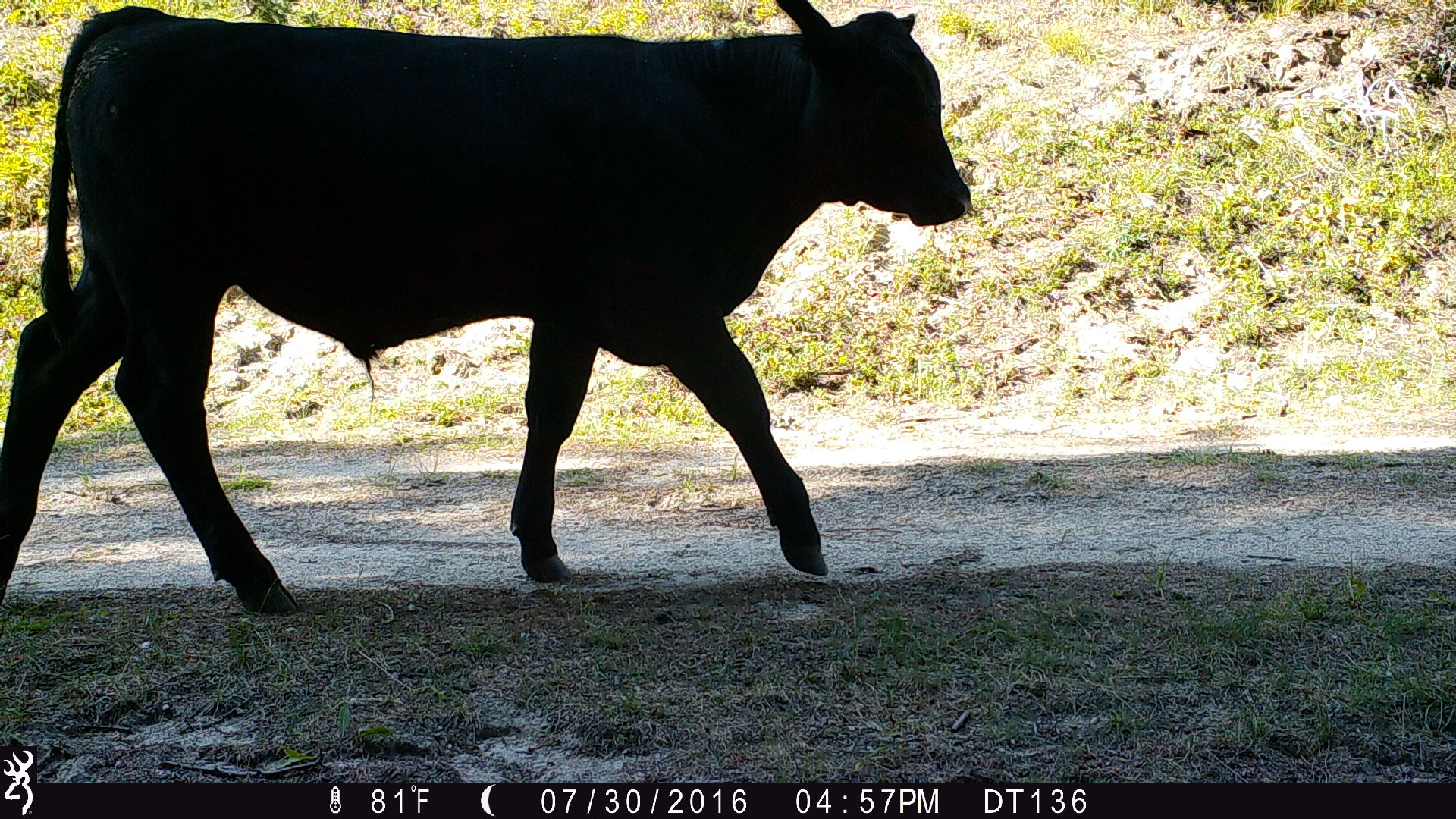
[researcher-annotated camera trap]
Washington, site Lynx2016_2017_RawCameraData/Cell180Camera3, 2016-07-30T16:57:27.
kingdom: Animalia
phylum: Chordata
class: Mammalia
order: Artiodactyla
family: Bovidae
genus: Bos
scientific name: Bos taurus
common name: domestic cattle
Domestic cattle (Bos taurus). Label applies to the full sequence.